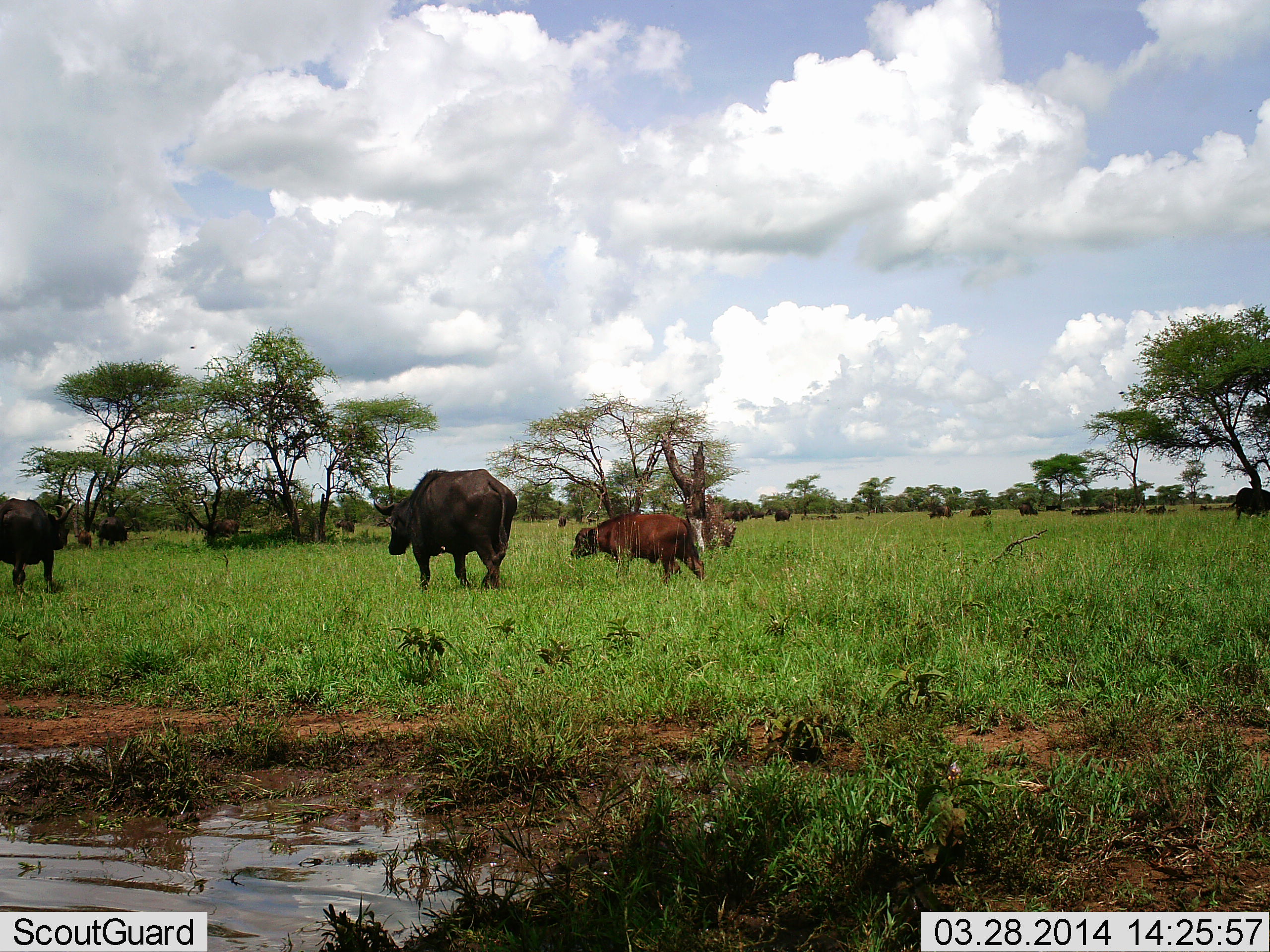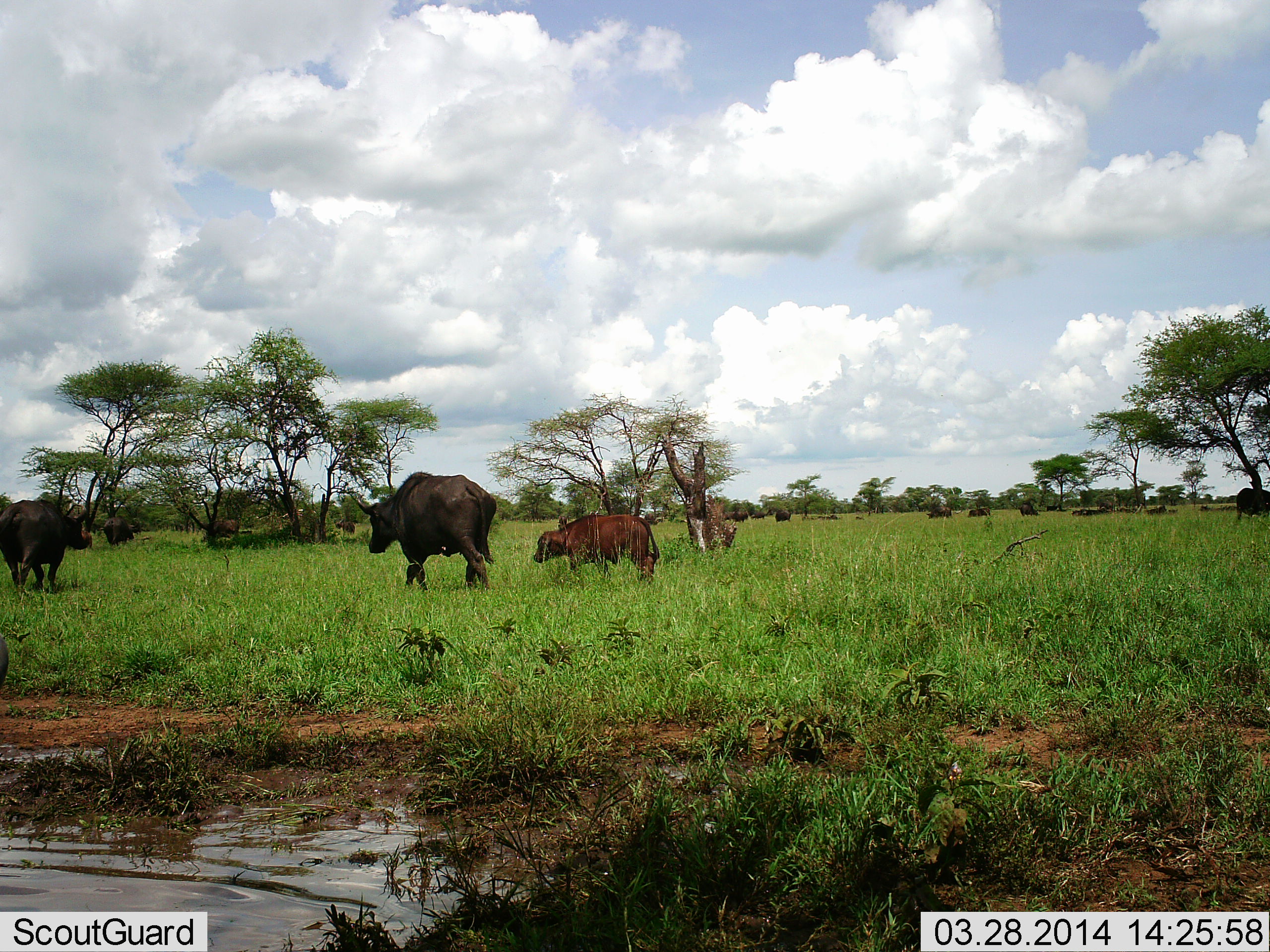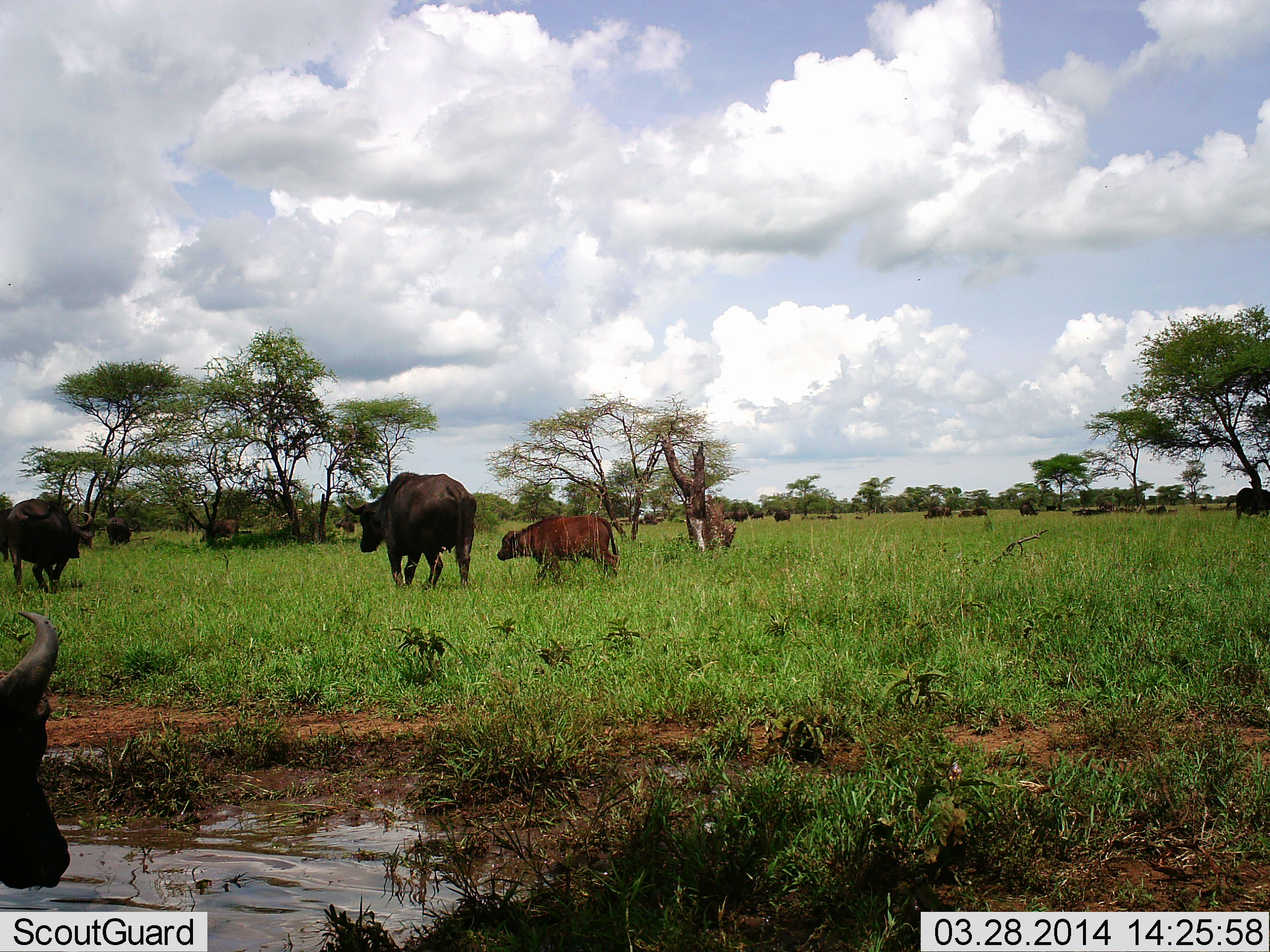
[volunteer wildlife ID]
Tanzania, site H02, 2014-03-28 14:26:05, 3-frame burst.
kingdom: Animalia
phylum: Chordata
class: Mammalia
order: Artiodactyla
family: Bovidae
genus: Syncerus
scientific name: Syncerus caffer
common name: cape buffalo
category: buffalo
Buffalo (cape buffalo) (Syncerus caffer), count 11-50. Behavior (volunteer vote fractions): standing 30%, resting 0%, moving 100%, interacting 0%. Young present (vote fraction): 90%. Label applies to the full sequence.